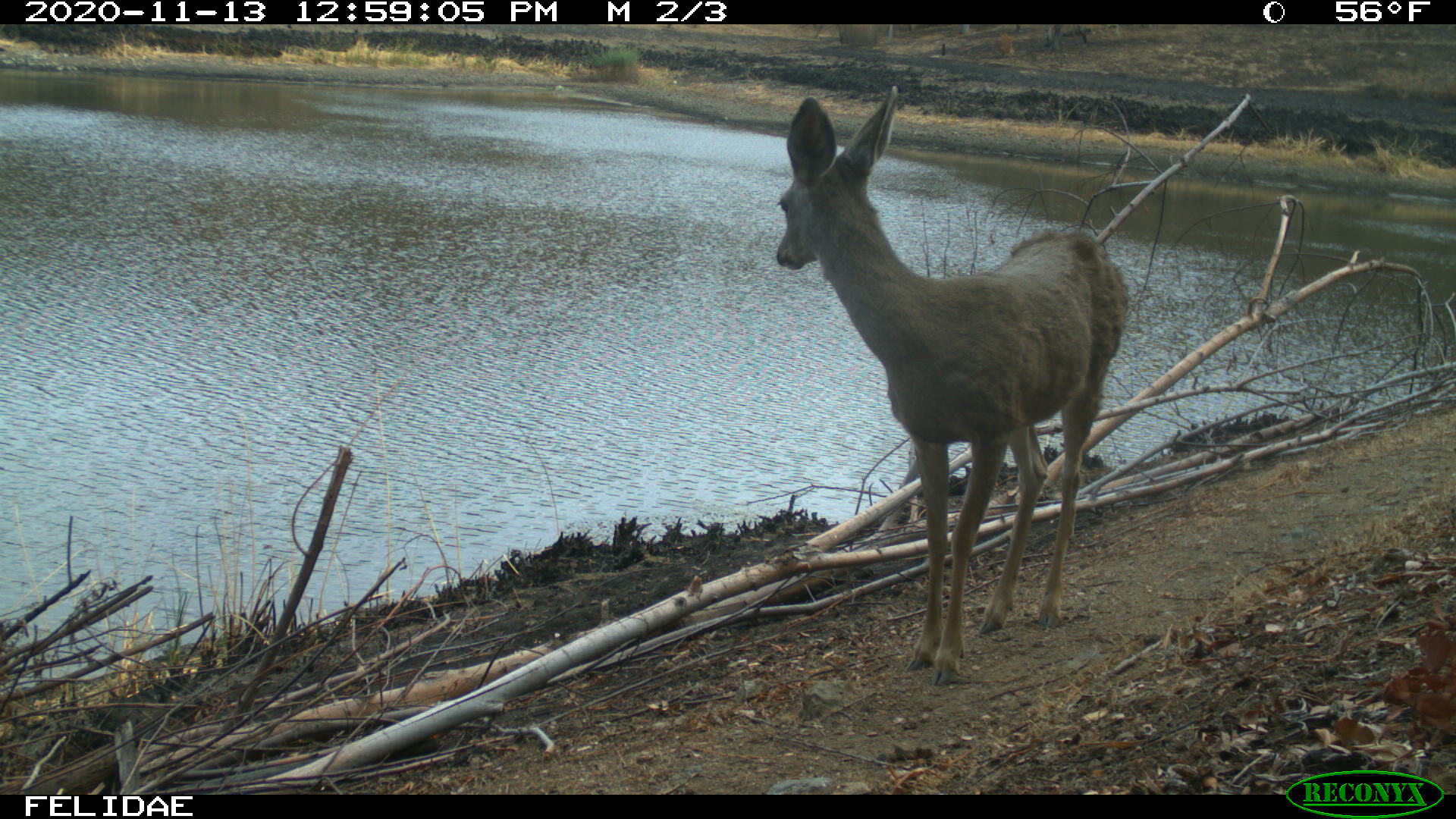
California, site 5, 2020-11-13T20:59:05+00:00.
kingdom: Animalia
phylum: Chordata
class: Mammalia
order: Artiodactyla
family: Cervidae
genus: Odocoileus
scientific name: Odocoileus hemionus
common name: mule deer